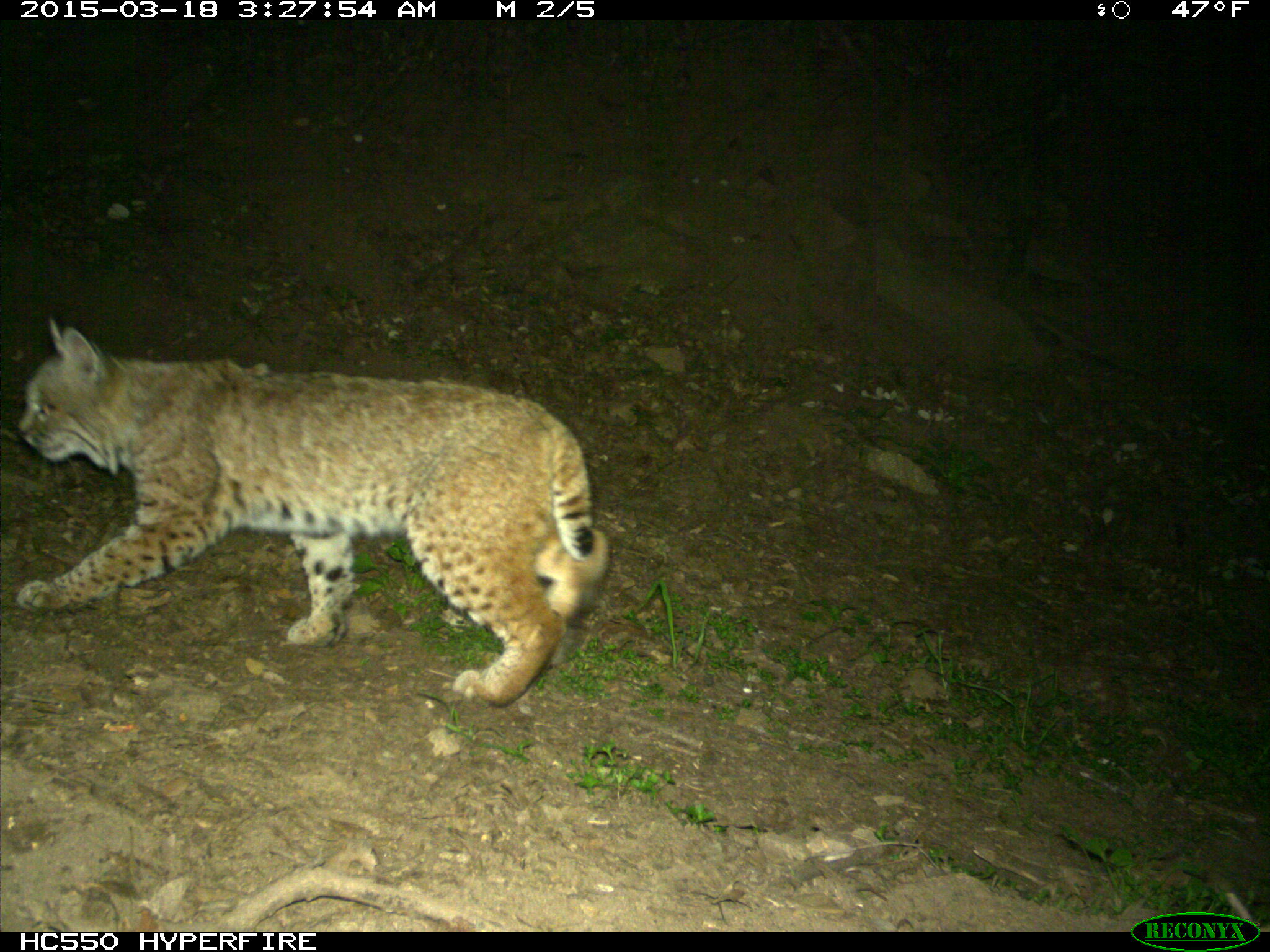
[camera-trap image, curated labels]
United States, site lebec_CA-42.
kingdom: Animalia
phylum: Chordata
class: Mammalia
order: Carnivora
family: Felidae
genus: Lynx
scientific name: Lynx rufus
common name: bobcat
Lynx rufus (bobcat).